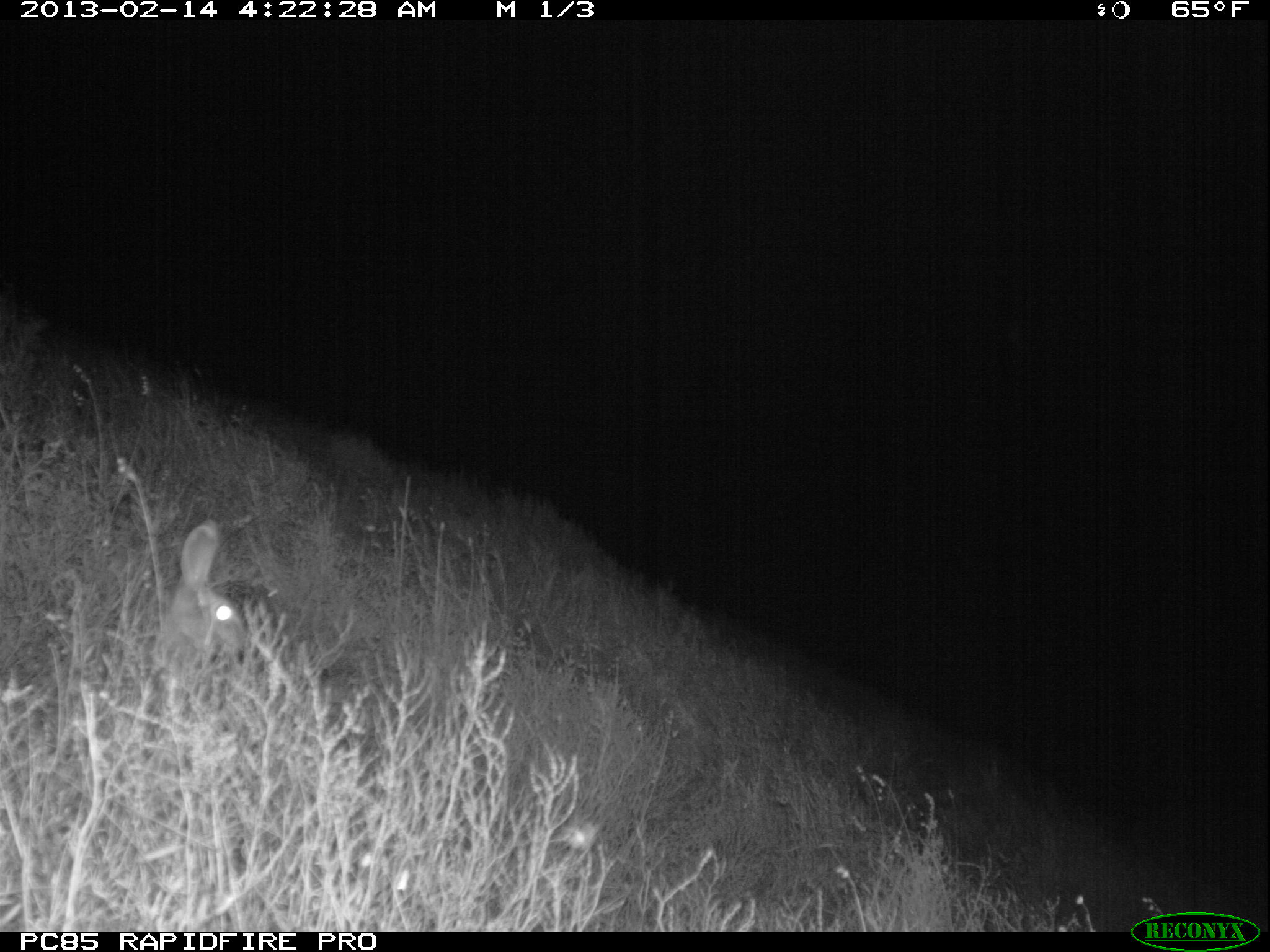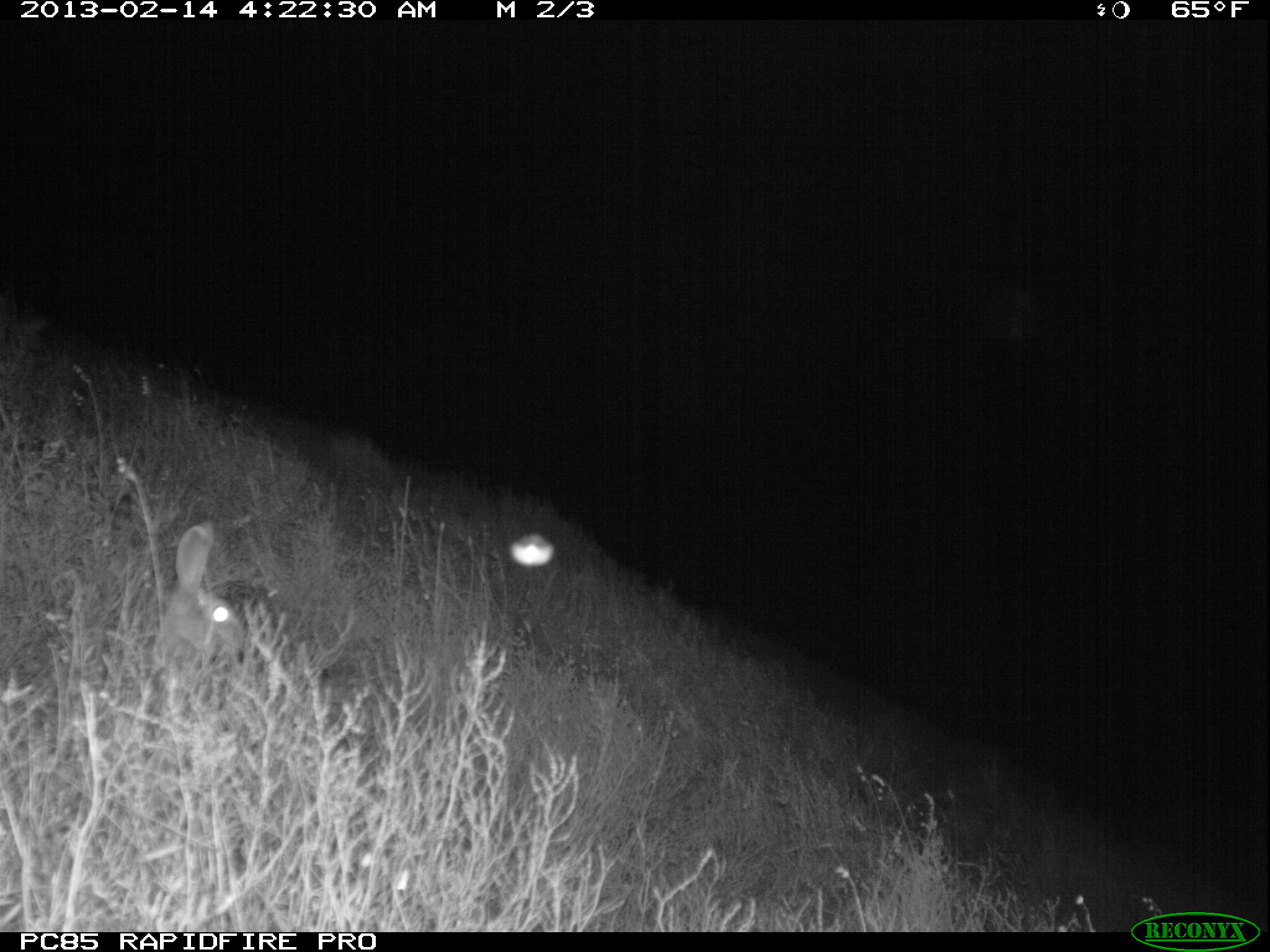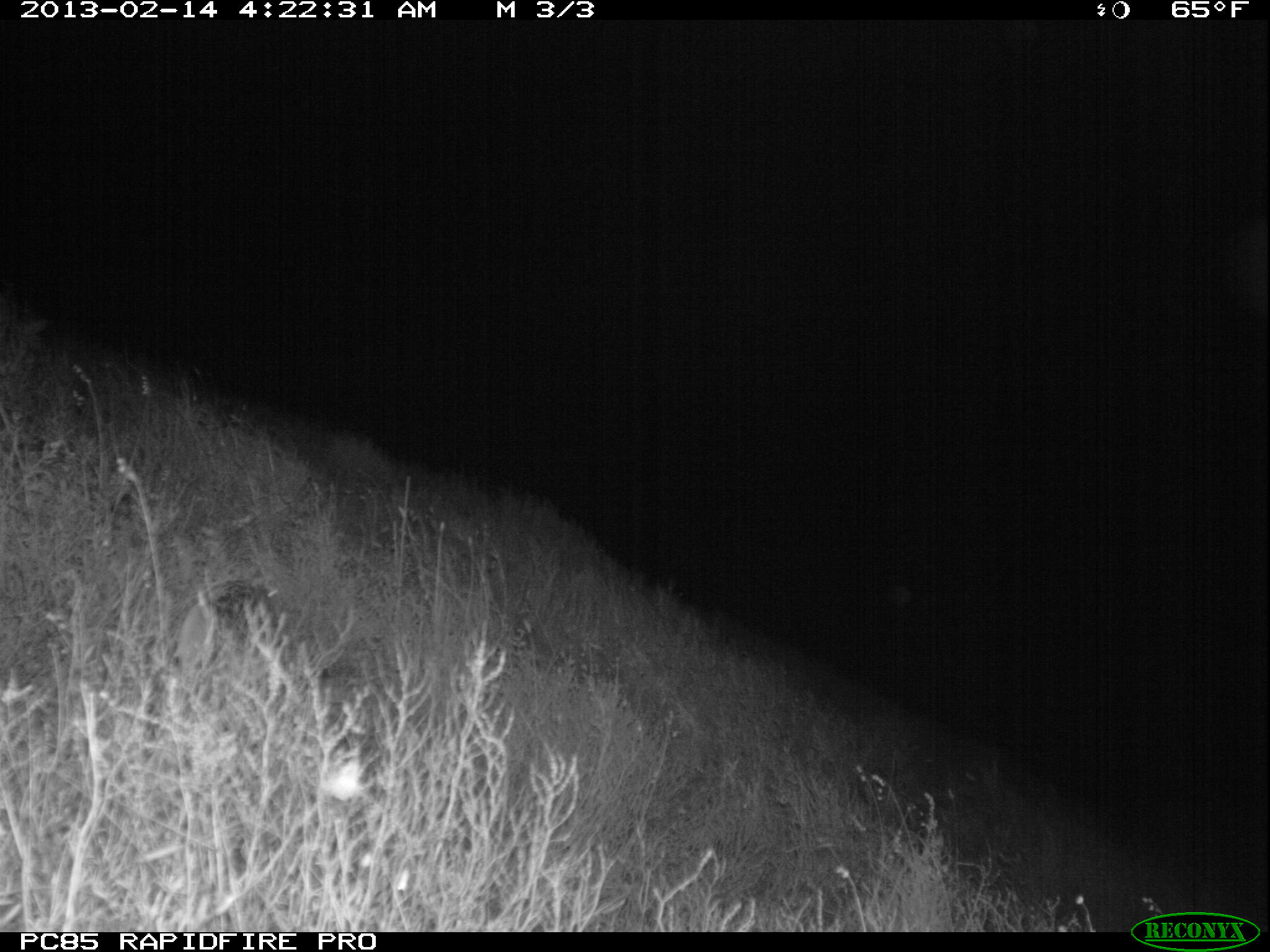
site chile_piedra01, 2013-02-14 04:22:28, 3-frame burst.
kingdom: Animalia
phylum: Chordata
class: Mammalia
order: Lagomorpha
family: Leporidae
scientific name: Leporidae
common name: rabbits and hares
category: rabbit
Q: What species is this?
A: Rabbit (rabbits and hares) (Leporidae).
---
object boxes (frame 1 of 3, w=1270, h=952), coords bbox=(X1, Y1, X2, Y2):
rabbit: bbox=(149, 521, 309, 693)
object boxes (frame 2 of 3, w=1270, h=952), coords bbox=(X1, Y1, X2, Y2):
rabbit: bbox=(153, 522, 257, 696)
unknown: bbox=(511, 532, 557, 568)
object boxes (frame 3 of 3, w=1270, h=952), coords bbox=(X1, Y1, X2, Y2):
rabbit: bbox=(181, 581, 295, 680)